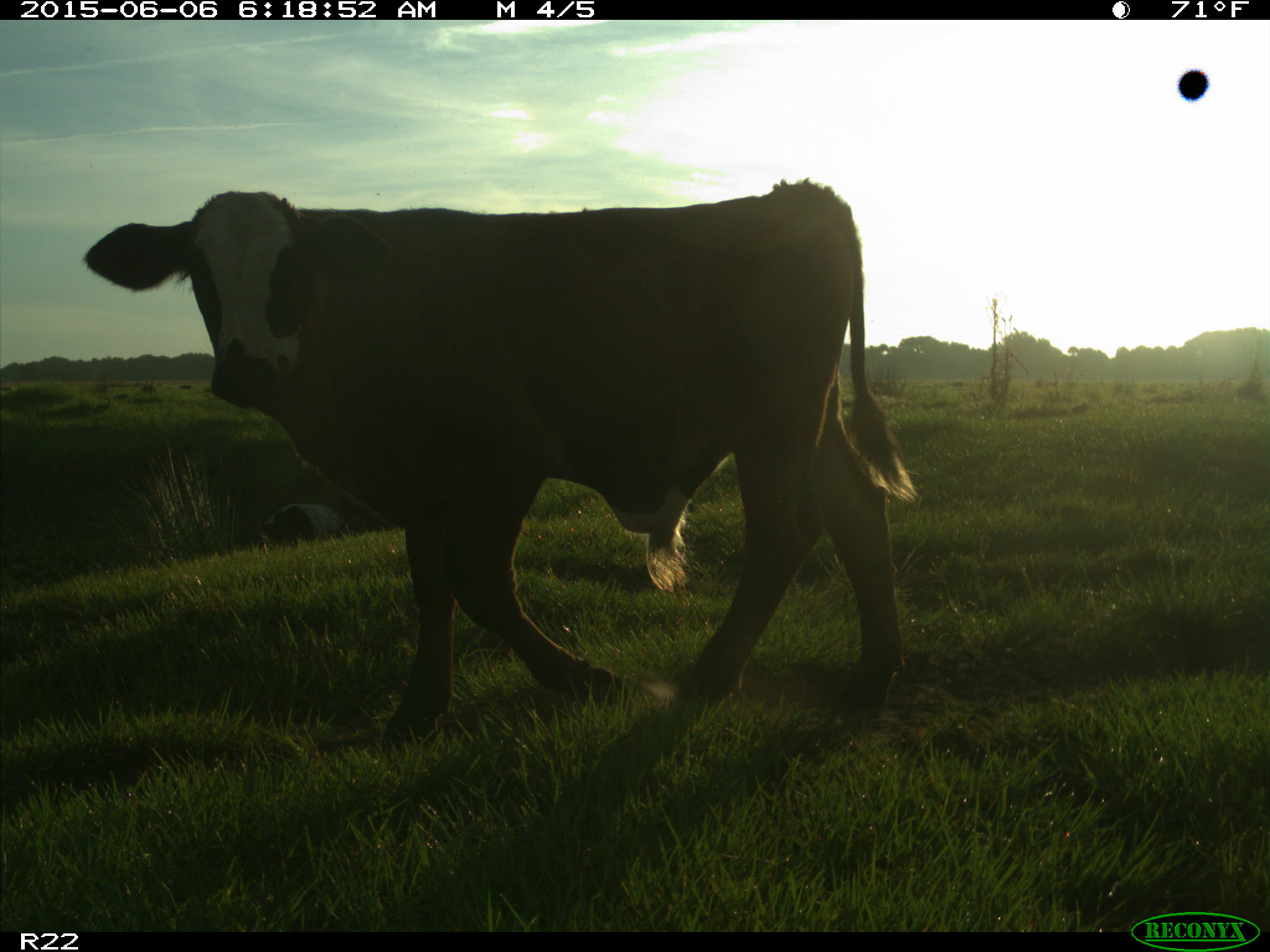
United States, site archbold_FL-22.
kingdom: Animalia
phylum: Chordata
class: Mammalia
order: Artiodactyla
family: Bovidae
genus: Bos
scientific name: Bos taurus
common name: domestic cow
Bos taurus (domestic cow).